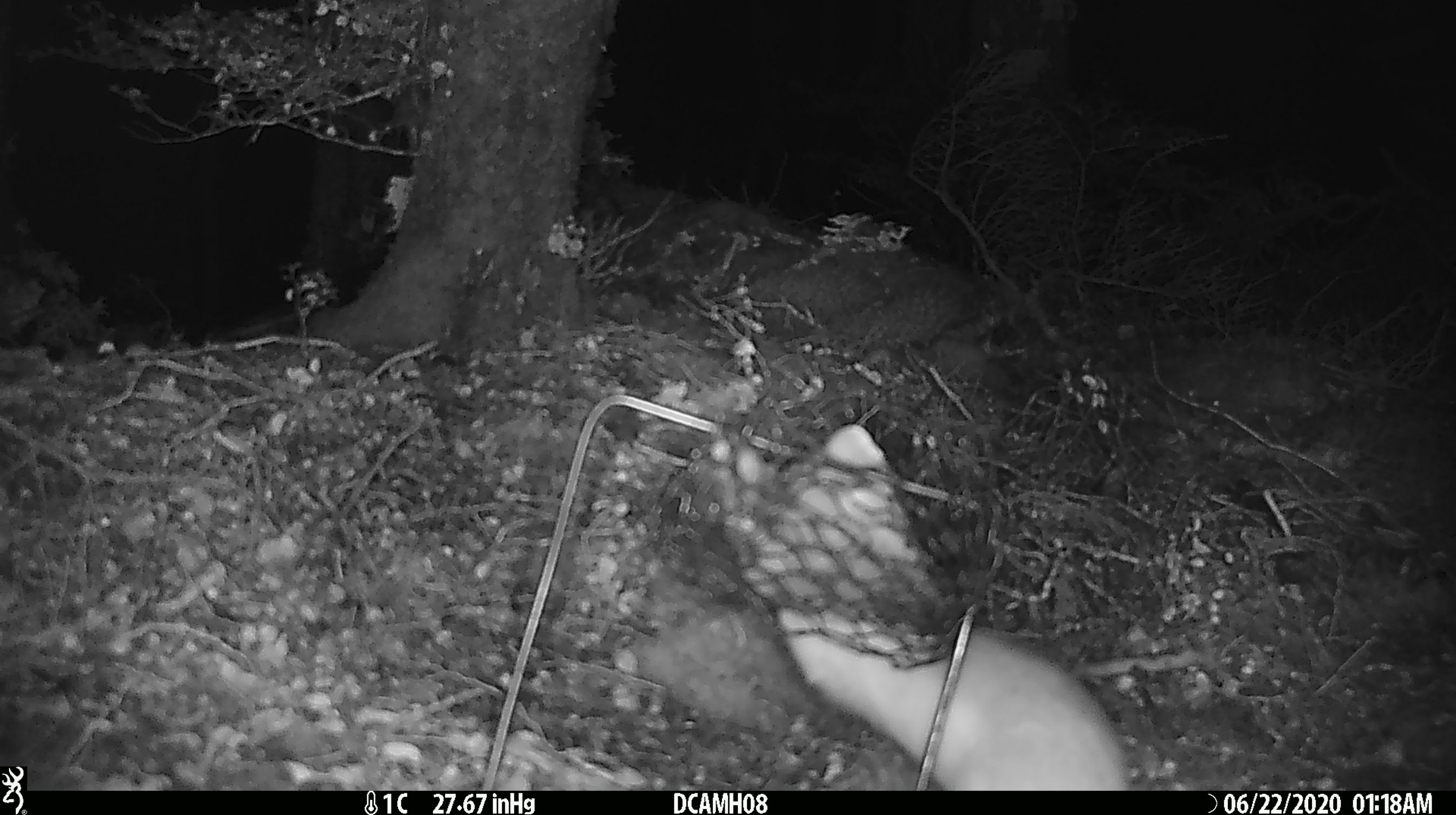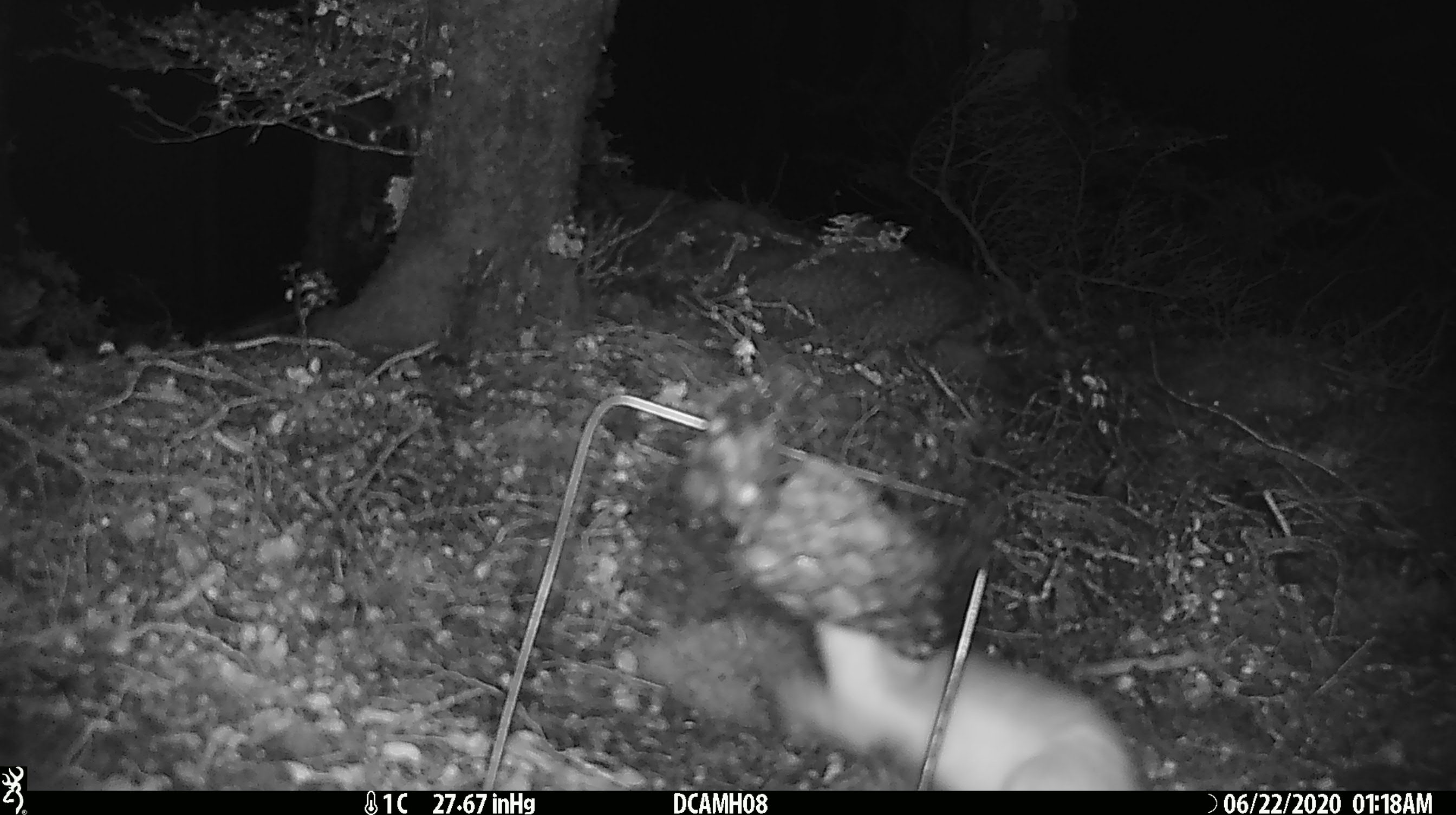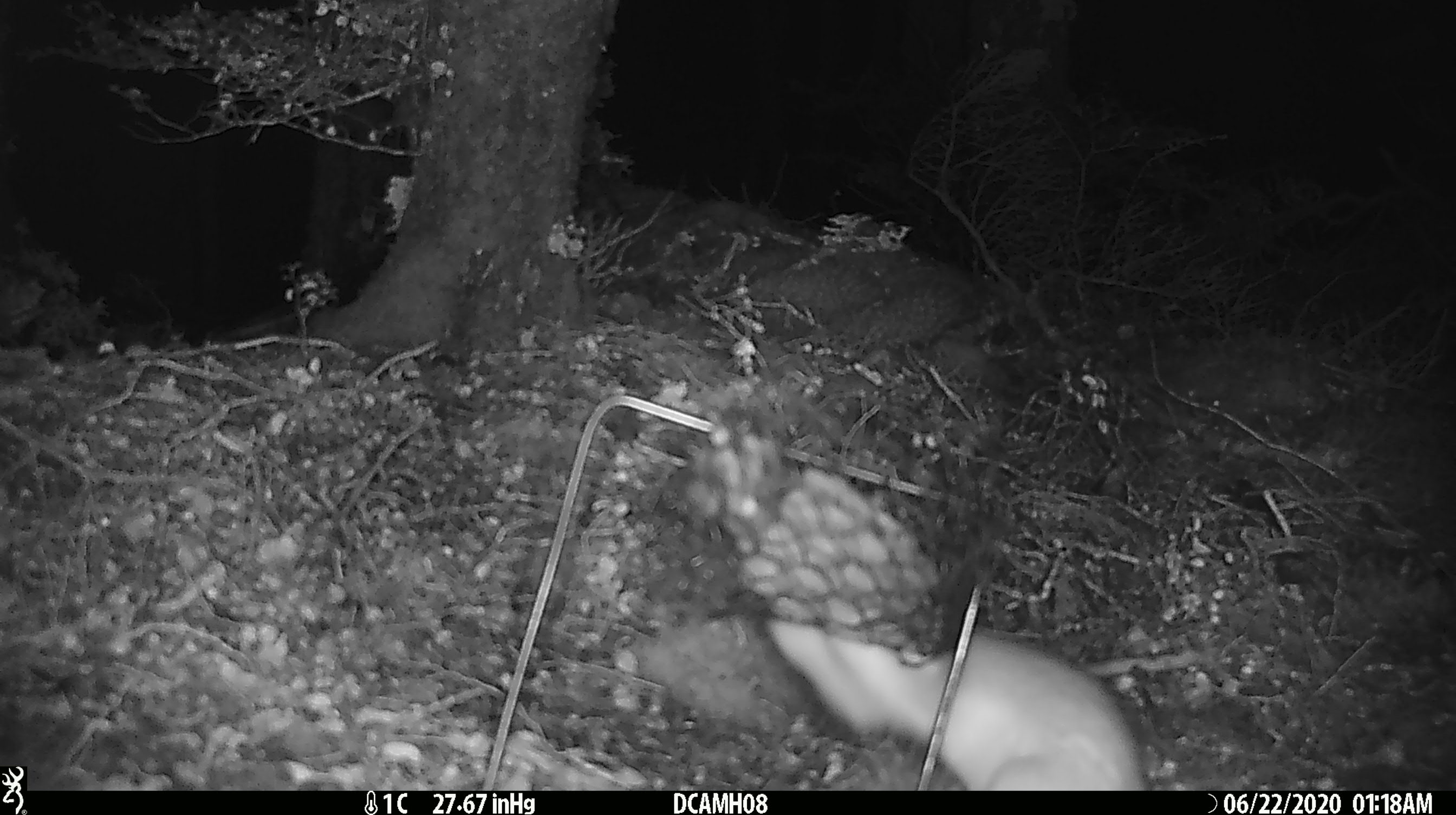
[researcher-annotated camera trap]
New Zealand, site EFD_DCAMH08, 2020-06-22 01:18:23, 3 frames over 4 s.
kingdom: Animalia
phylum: Chordata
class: Mammalia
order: Carnivora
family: Mustelidae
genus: Mustela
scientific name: Mustela erminea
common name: stoat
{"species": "stoat (Mustela erminea)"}